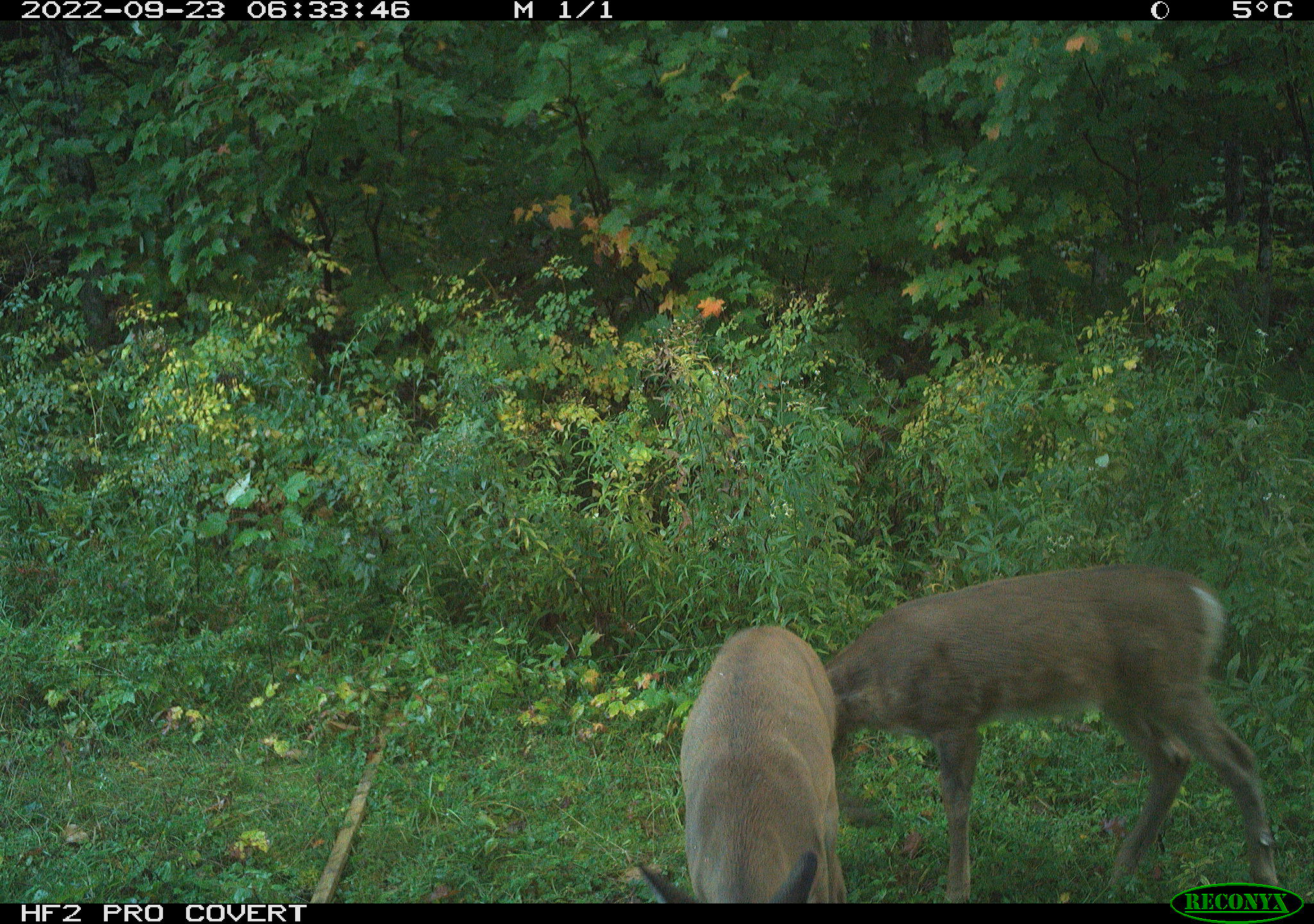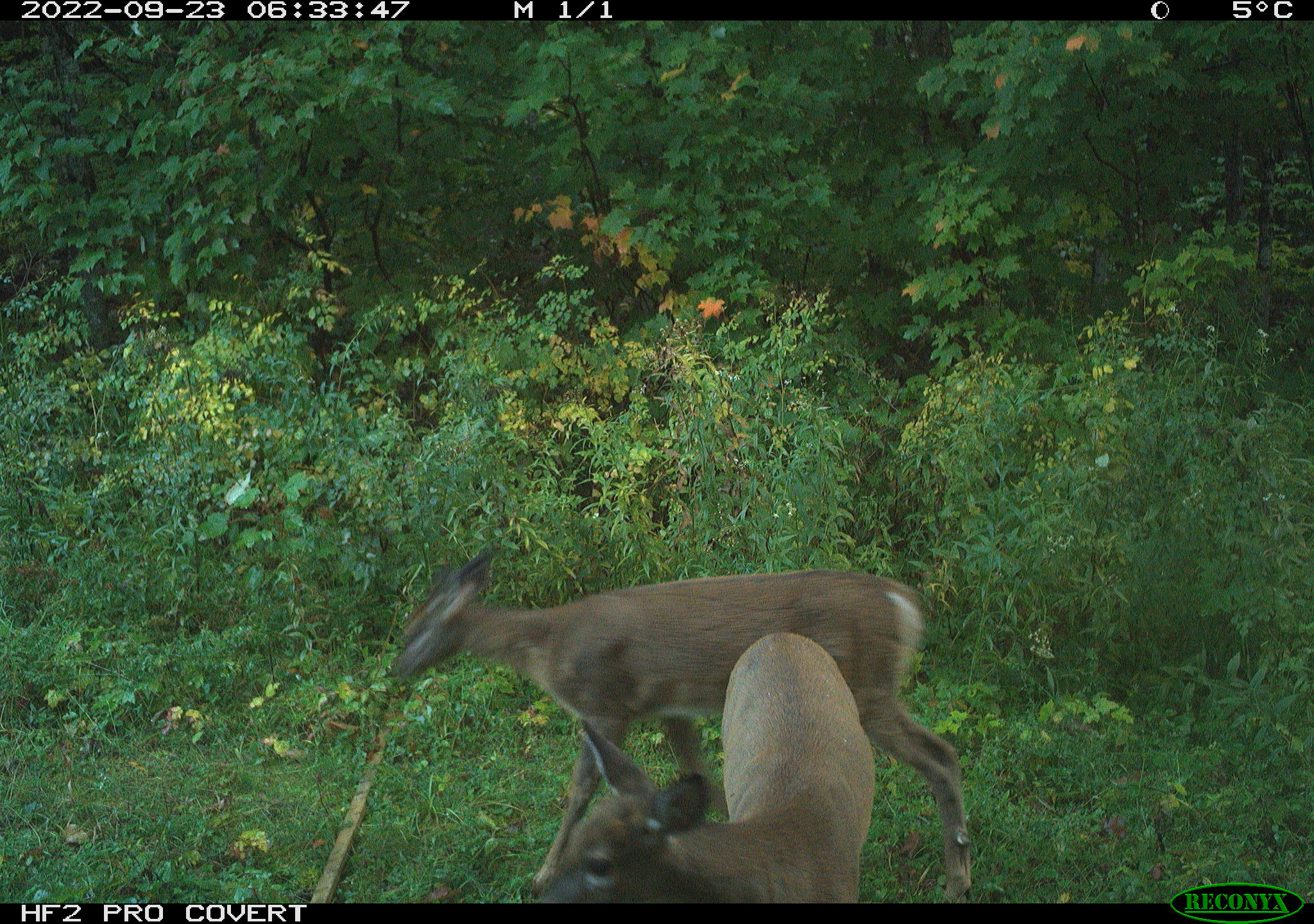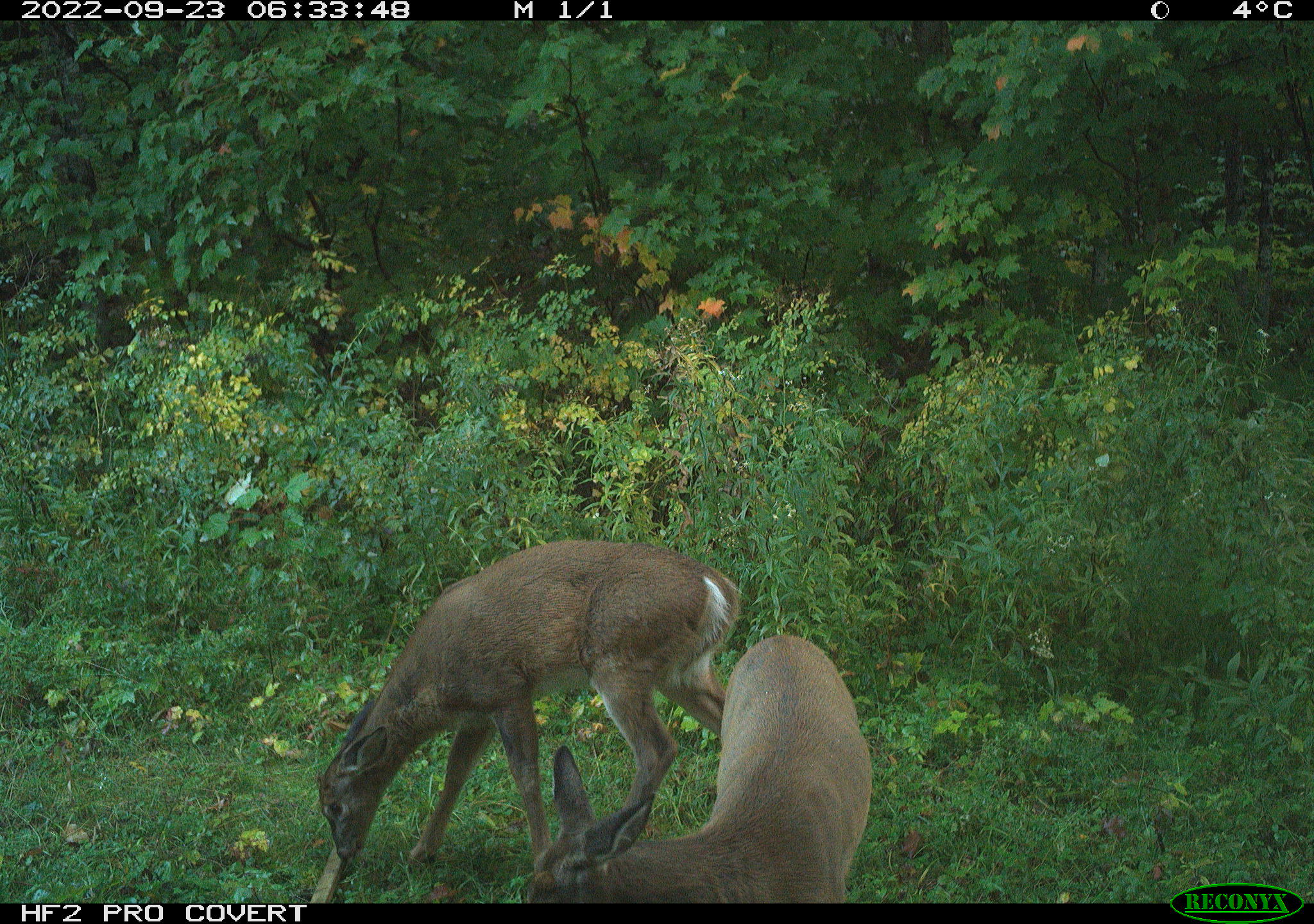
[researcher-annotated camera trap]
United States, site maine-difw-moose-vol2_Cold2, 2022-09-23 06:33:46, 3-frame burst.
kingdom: Animalia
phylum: Chordata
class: Mammalia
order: Artiodactyla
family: Cervidae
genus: Odocoileus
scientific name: Odocoileus virginianus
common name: white-tailed deer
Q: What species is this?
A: White-tailed deer (Odocoileus virginianus).